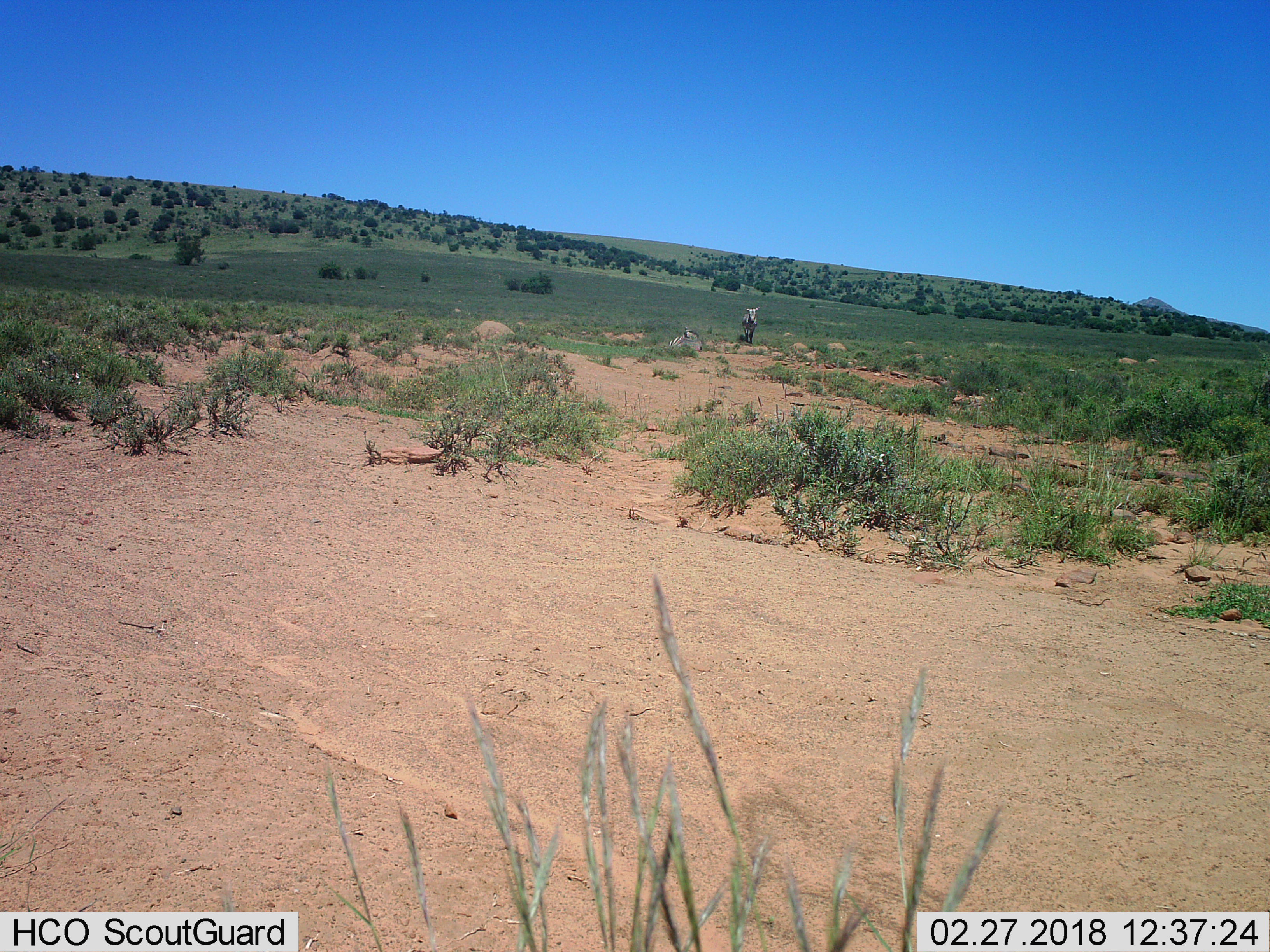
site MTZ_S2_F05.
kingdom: Animalia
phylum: Chordata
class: Mammalia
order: Perissodactyla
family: Equidae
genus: Equus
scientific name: Equus zebra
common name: mountain zebra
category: zebramountain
Zebramountain (mountain zebra) (Equus zebra), count 2. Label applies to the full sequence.